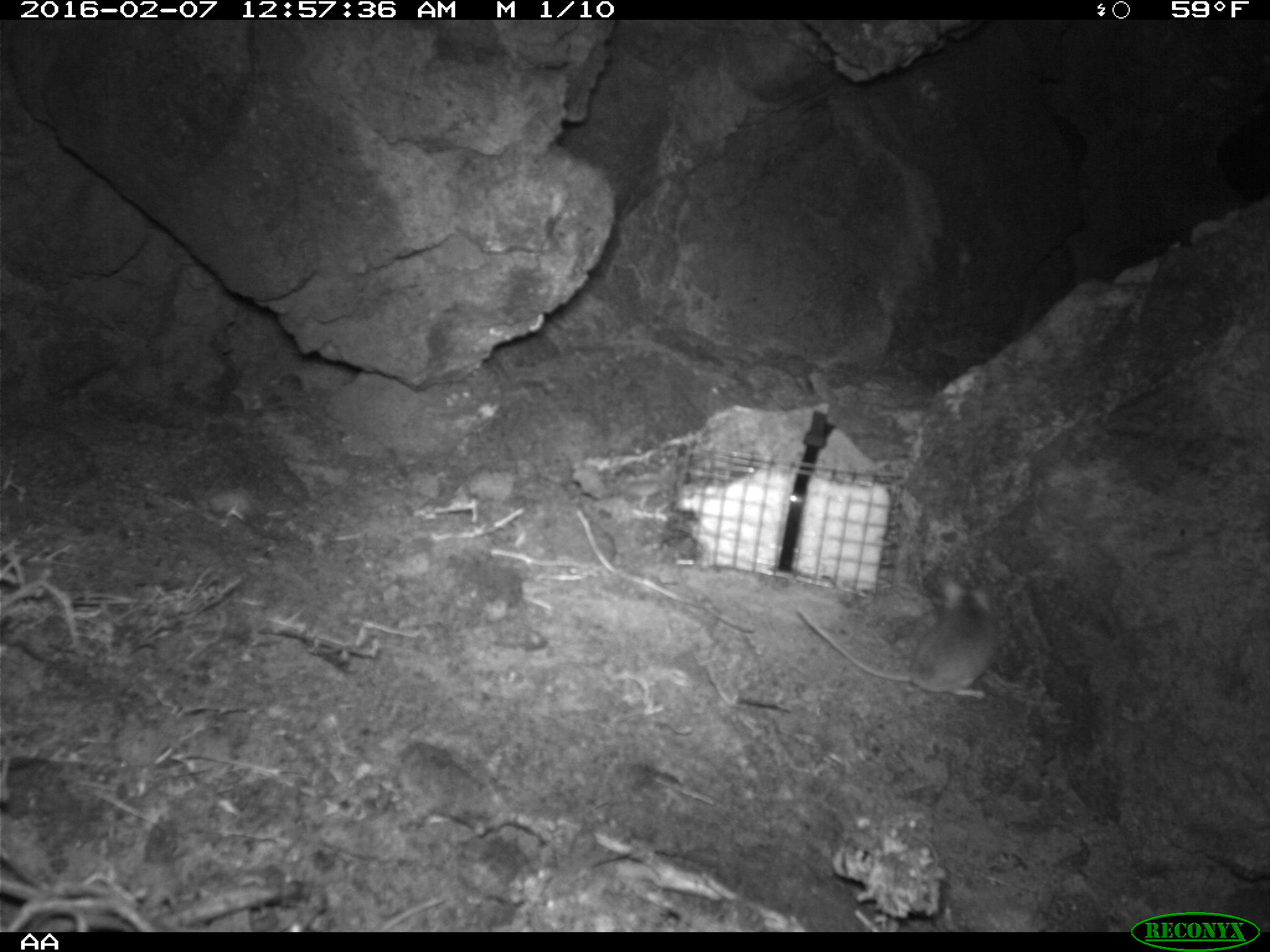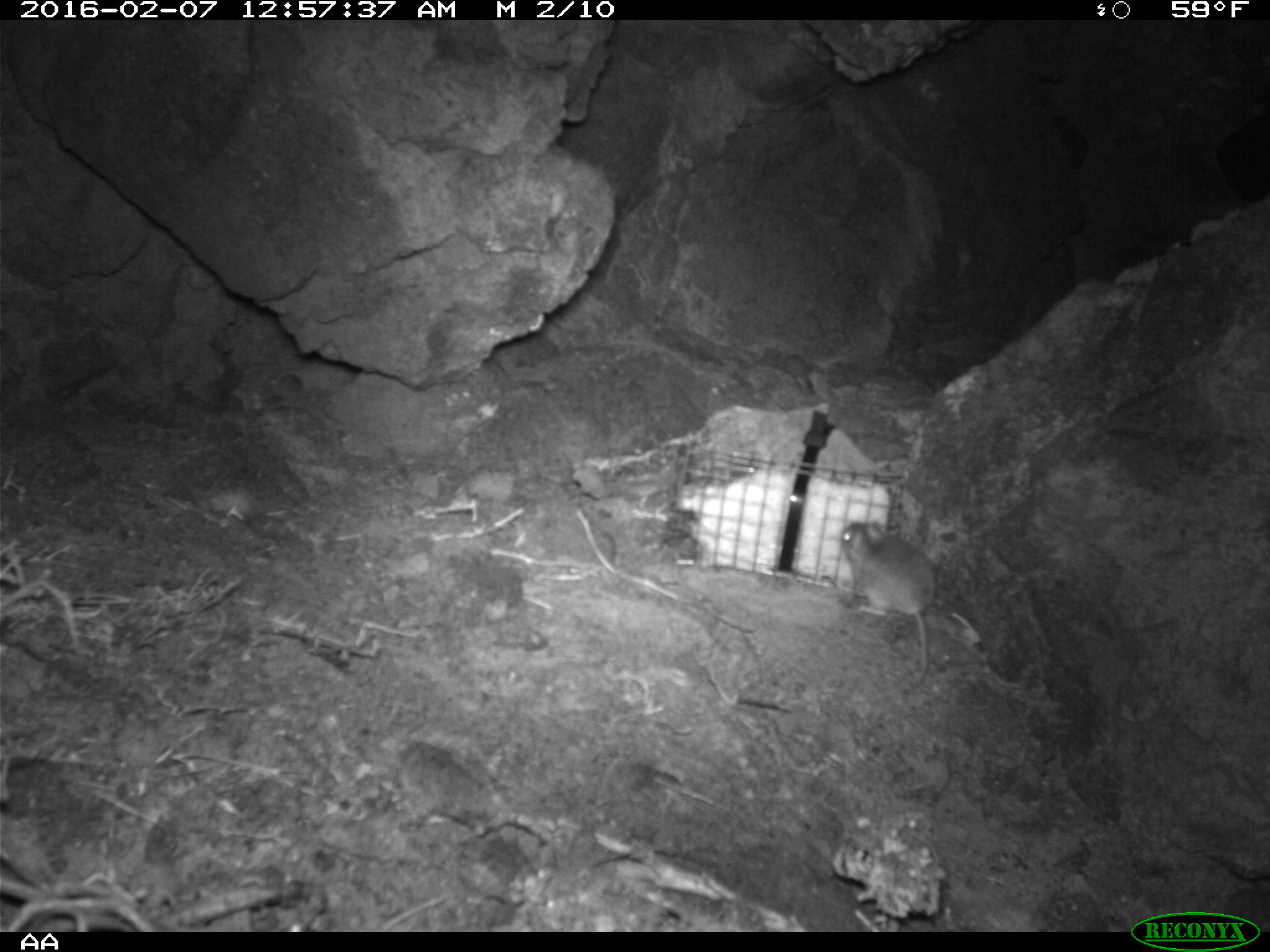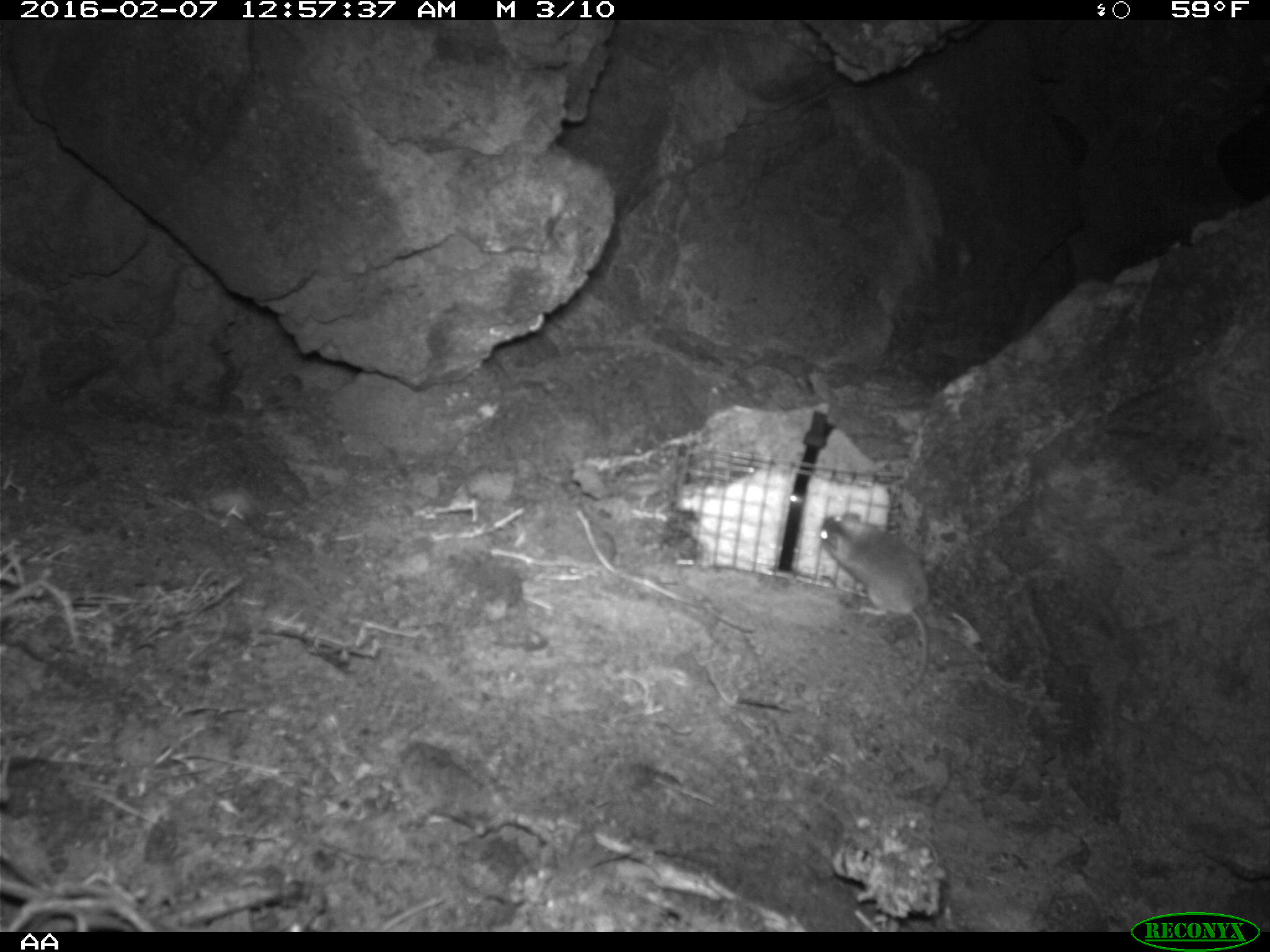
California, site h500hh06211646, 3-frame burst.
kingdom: Animalia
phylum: Chordata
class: Mammalia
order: Rodentia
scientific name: Rodentia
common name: rodent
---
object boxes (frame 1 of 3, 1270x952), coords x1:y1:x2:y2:
rodent: 796:573:1004:699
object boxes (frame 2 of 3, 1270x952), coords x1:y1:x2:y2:
rodent: 838:519:936:690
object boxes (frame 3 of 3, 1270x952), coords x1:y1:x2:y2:
rodent: 816:510:930:676